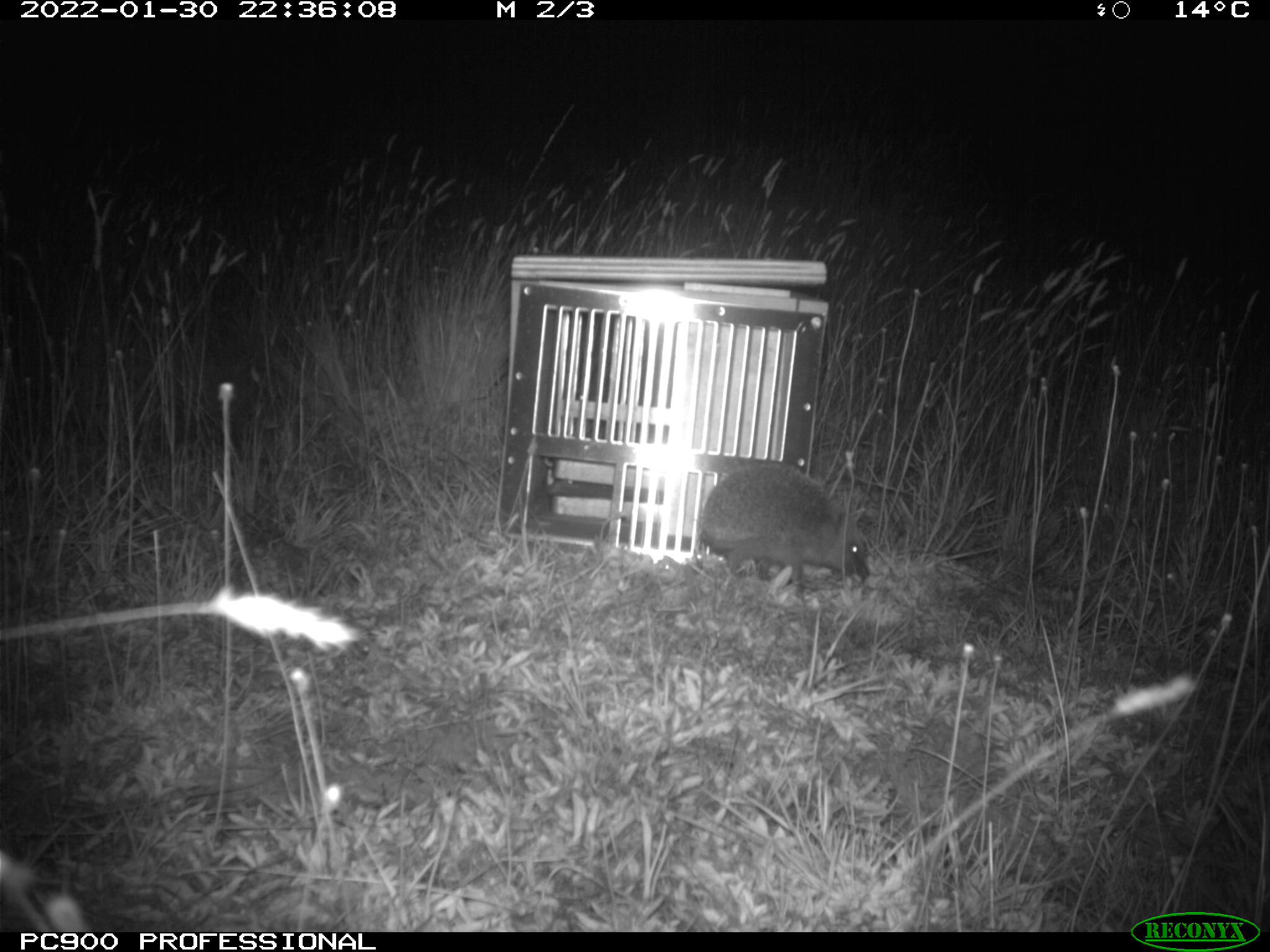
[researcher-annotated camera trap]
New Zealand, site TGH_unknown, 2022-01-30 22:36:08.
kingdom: Animalia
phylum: Chordata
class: Mammalia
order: Eulipotyphla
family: Erinaceidae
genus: Erinaceus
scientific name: Erinaceus europaeus europaeus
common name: european hedgehog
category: hedgehog